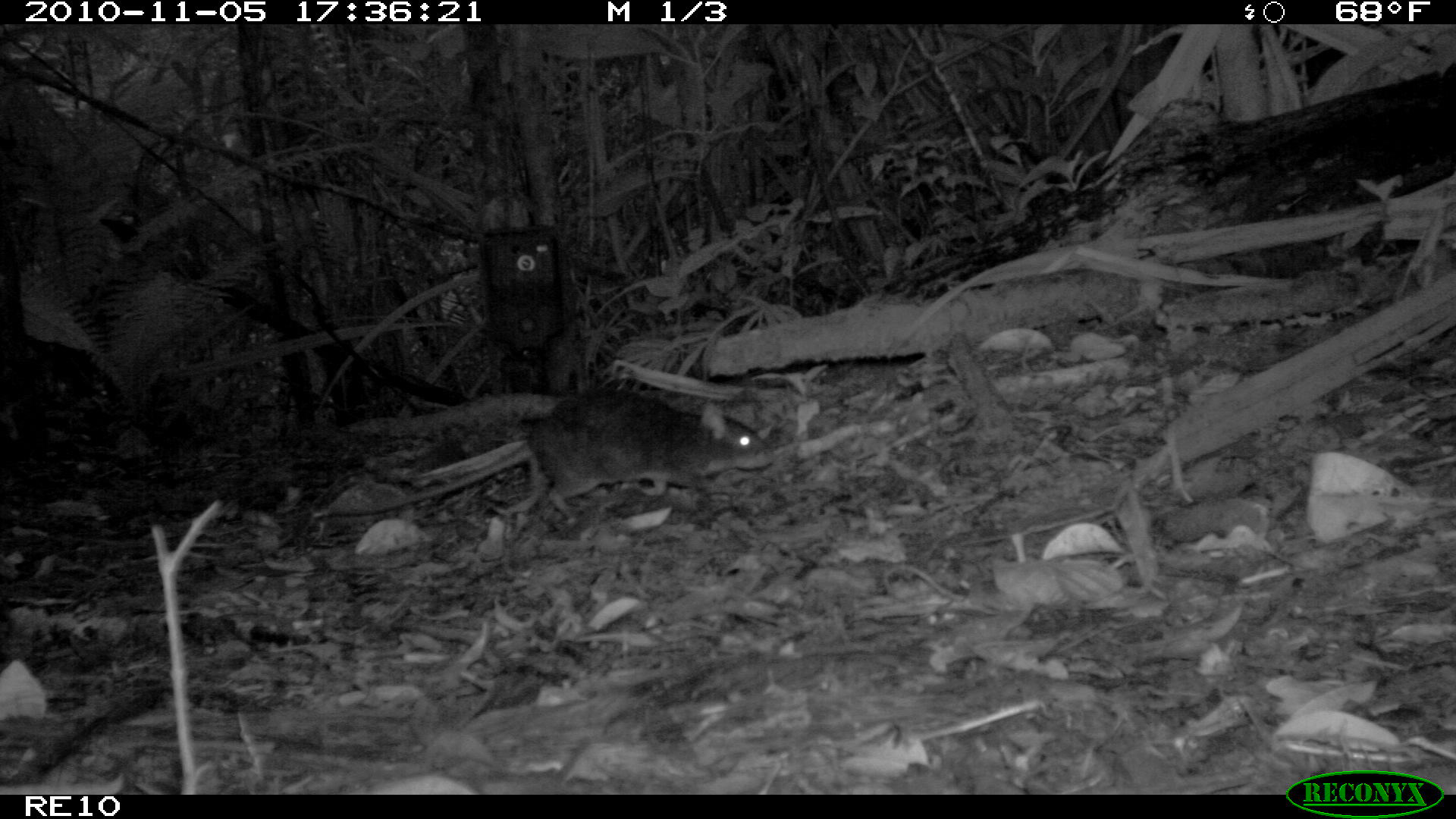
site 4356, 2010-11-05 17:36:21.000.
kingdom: Animalia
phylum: Chordata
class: Mammalia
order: Rodentia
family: Muridae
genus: Rattus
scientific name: Rattus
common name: rodent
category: unknown rat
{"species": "unknown rat (rodent) (Rattus)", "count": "1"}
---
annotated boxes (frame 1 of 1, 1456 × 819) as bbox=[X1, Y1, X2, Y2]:
unknown rat: bbox=[304, 384, 776, 528]